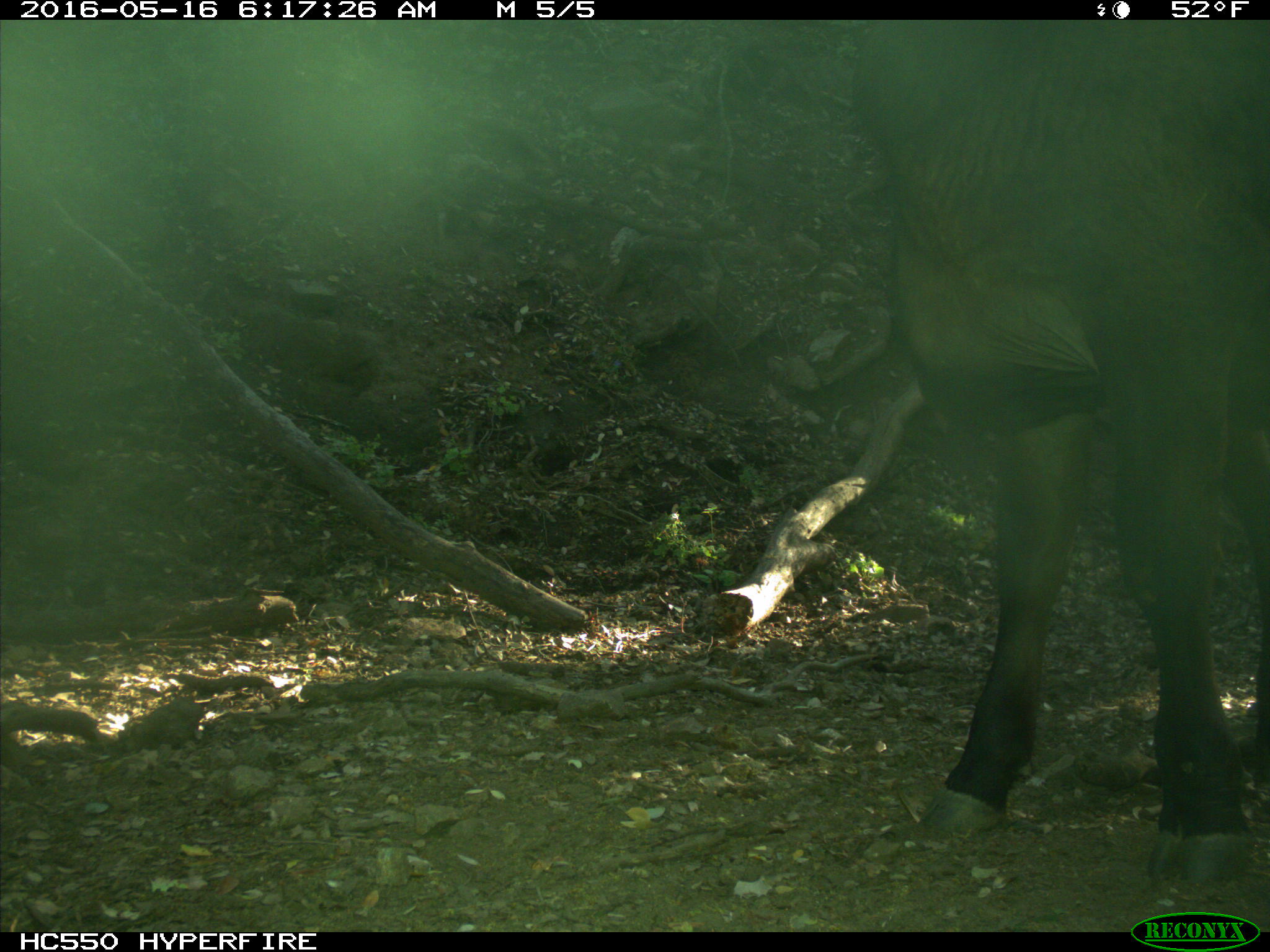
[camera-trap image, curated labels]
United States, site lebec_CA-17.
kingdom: Animalia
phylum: Chordata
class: Mammalia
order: Artiodactyla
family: Bovidae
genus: Bos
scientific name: Bos taurus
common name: domestic cow